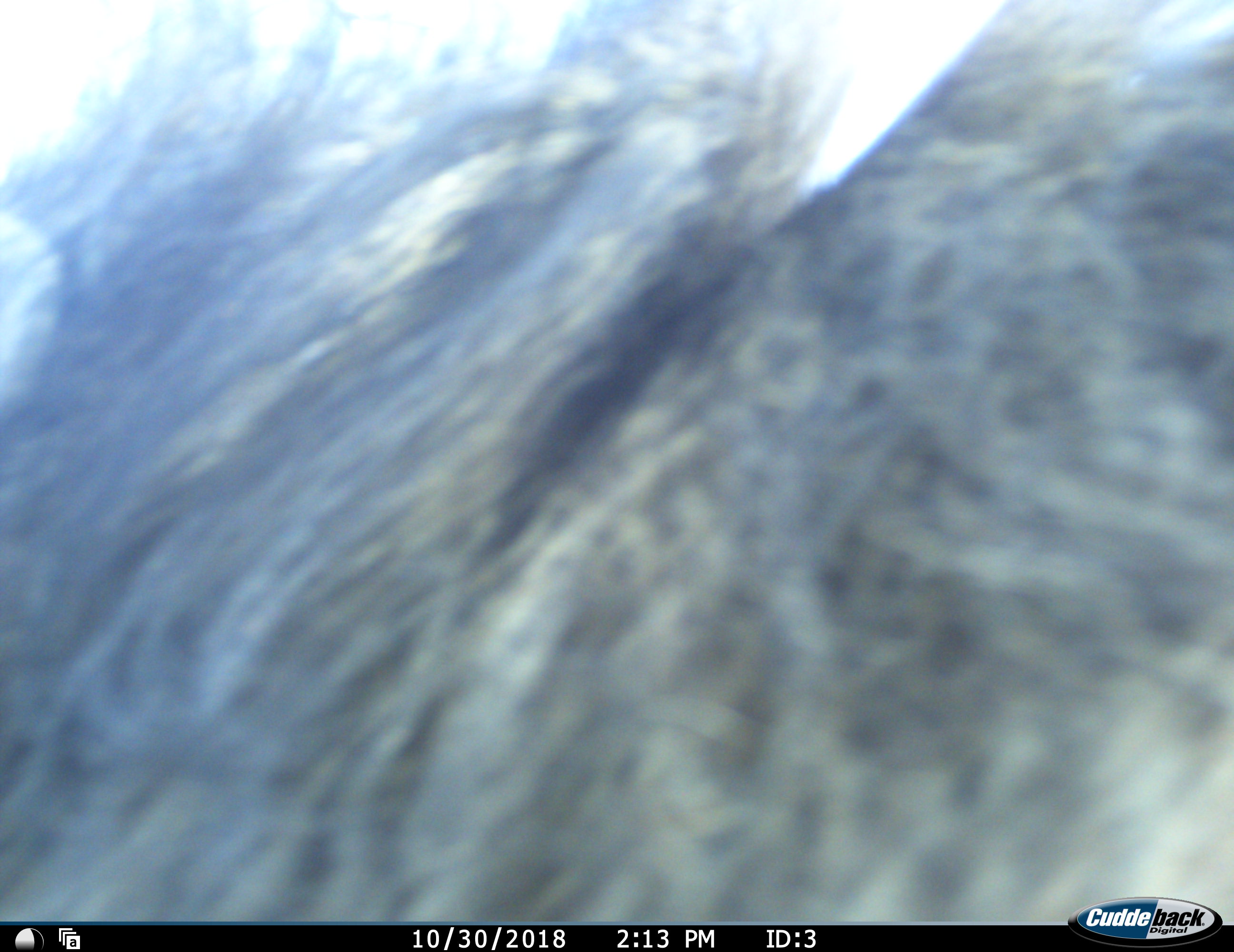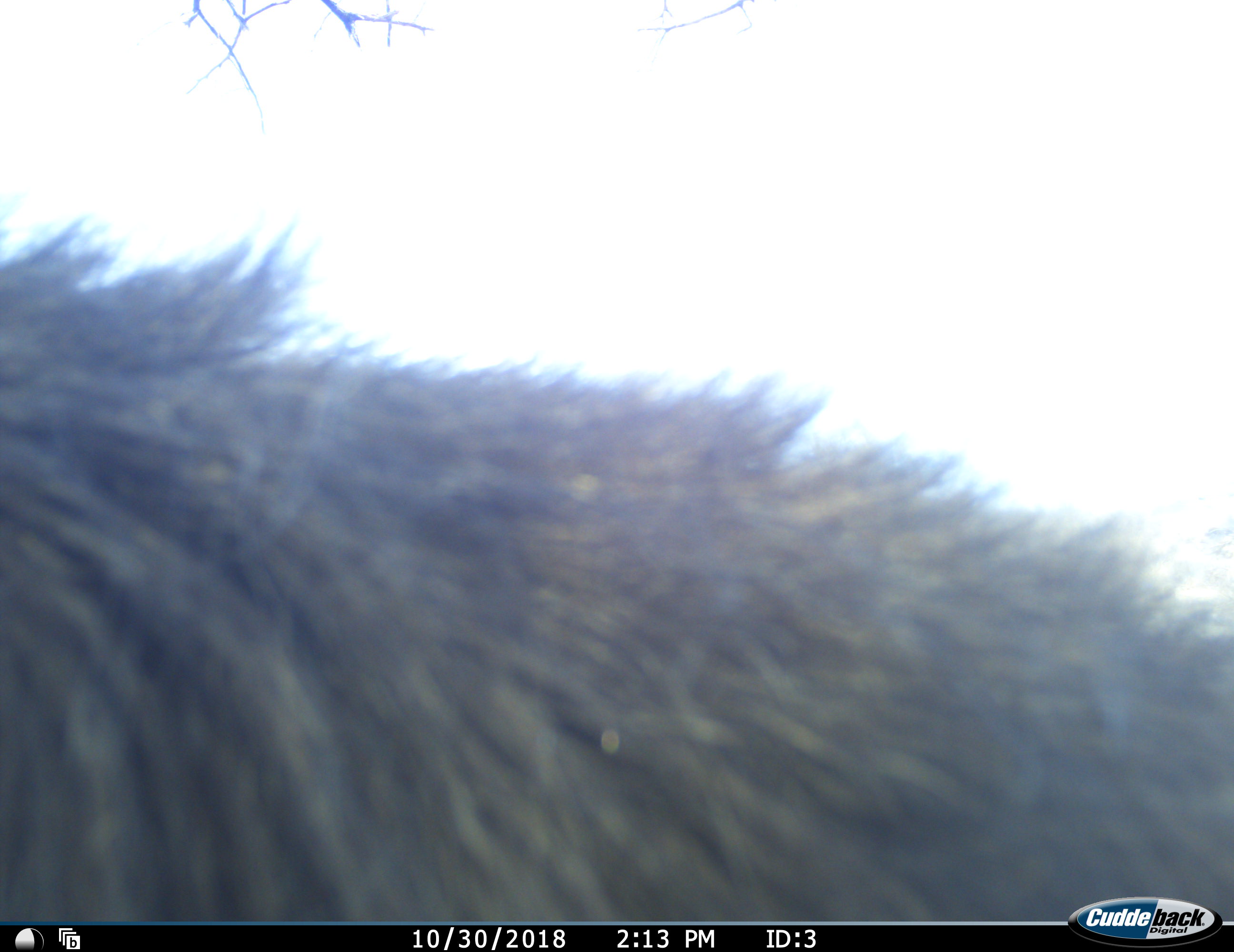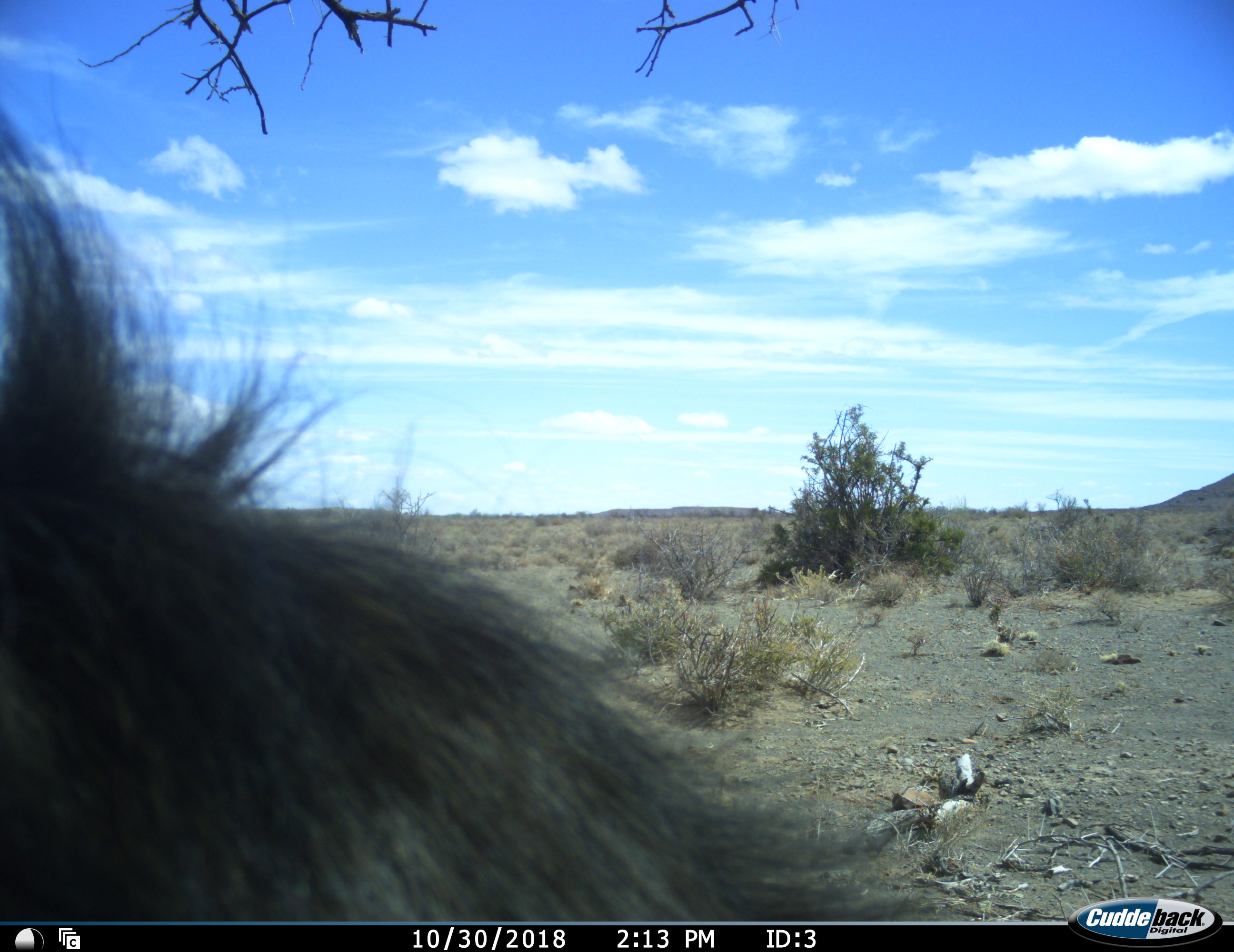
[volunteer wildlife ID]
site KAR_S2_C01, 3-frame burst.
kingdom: Animalia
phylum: Chordata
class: Mammalia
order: Primates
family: Cercopithecidae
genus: Papio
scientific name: Papio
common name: baboon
Baboon (Papio), count 1. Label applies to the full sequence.